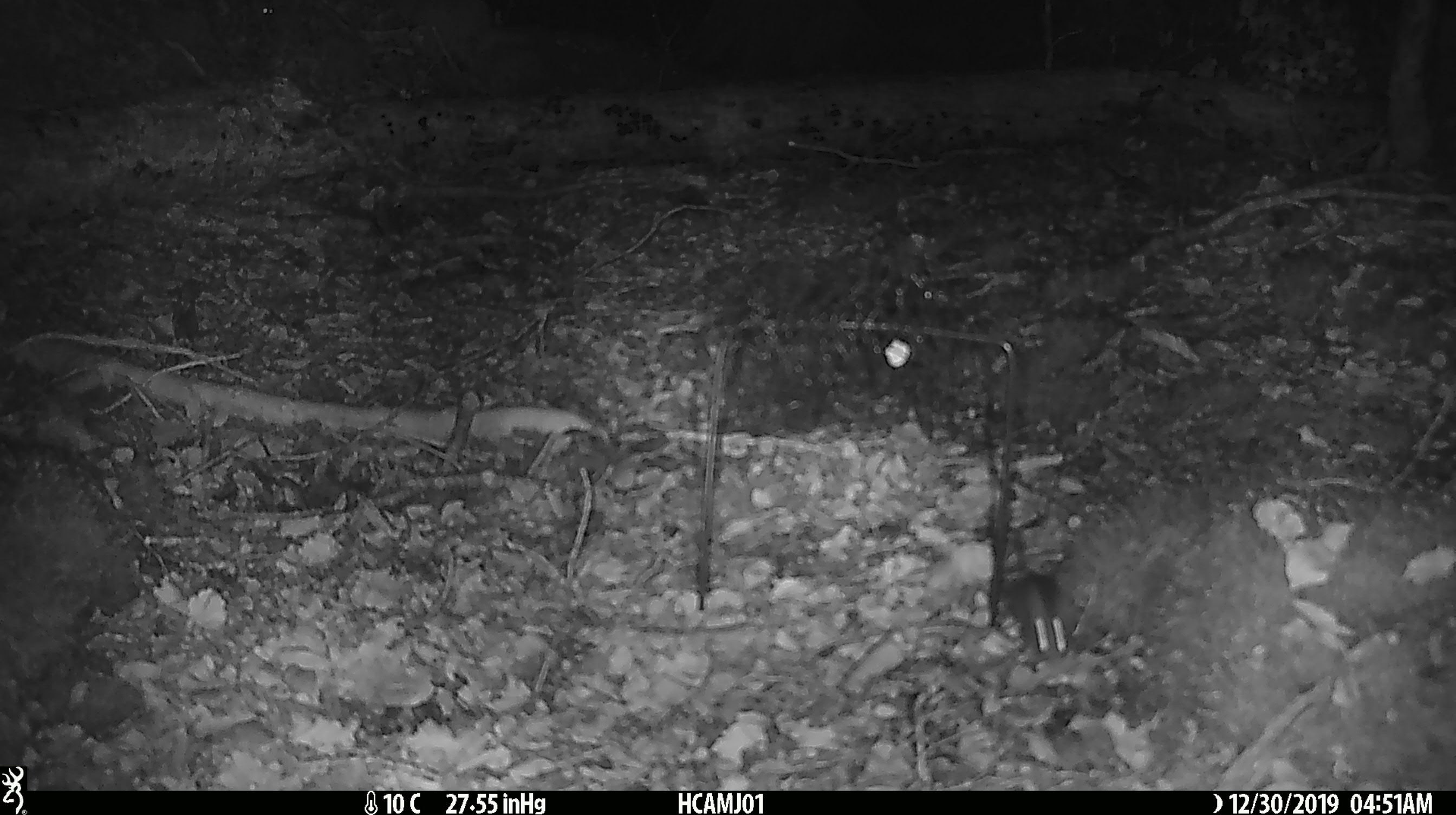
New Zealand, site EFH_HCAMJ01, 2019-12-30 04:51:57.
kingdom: Animalia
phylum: Chordata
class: Mammalia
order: Rodentia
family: Muridae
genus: Mus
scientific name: Mus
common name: mouse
Mouse (Mus).